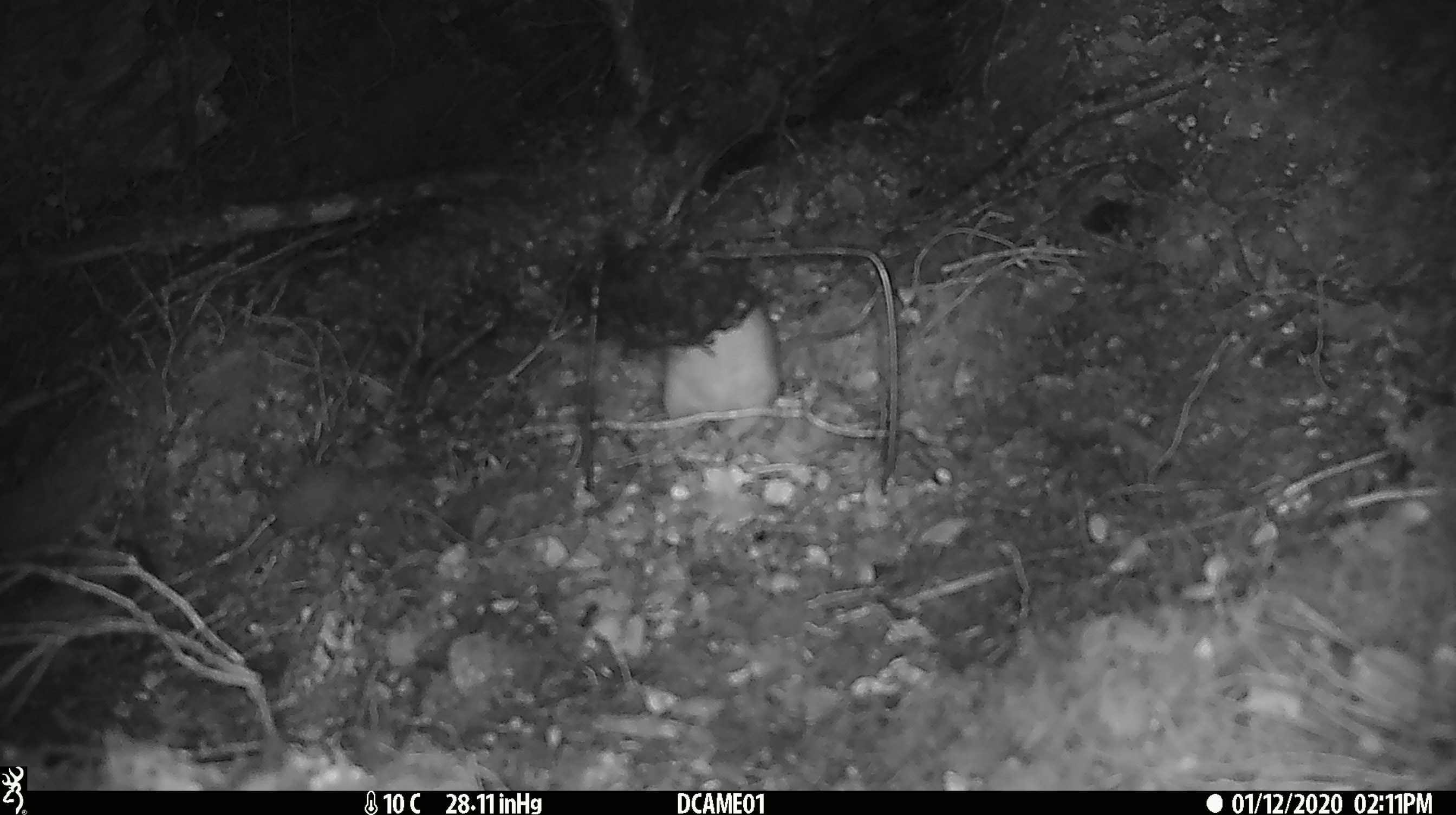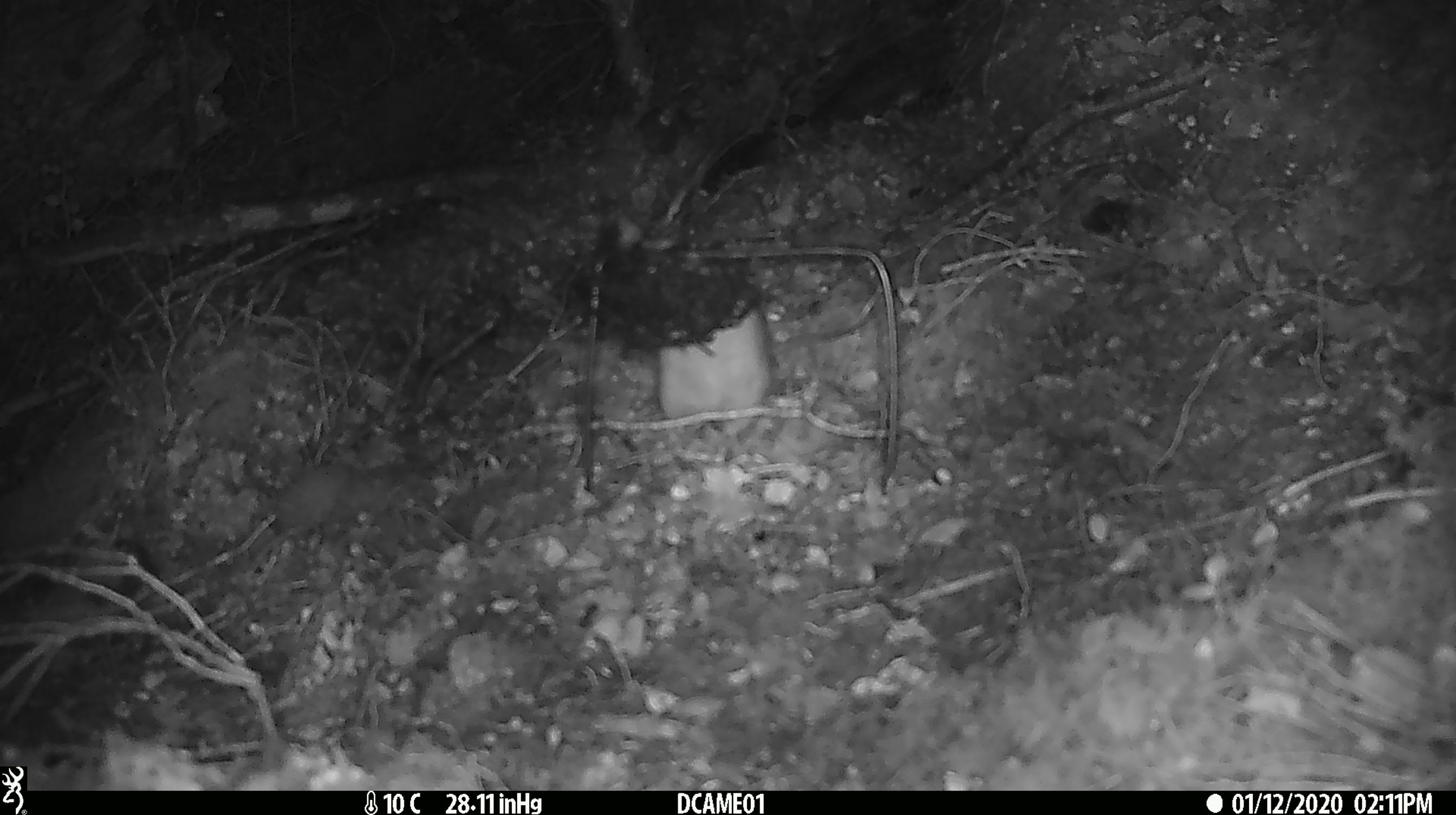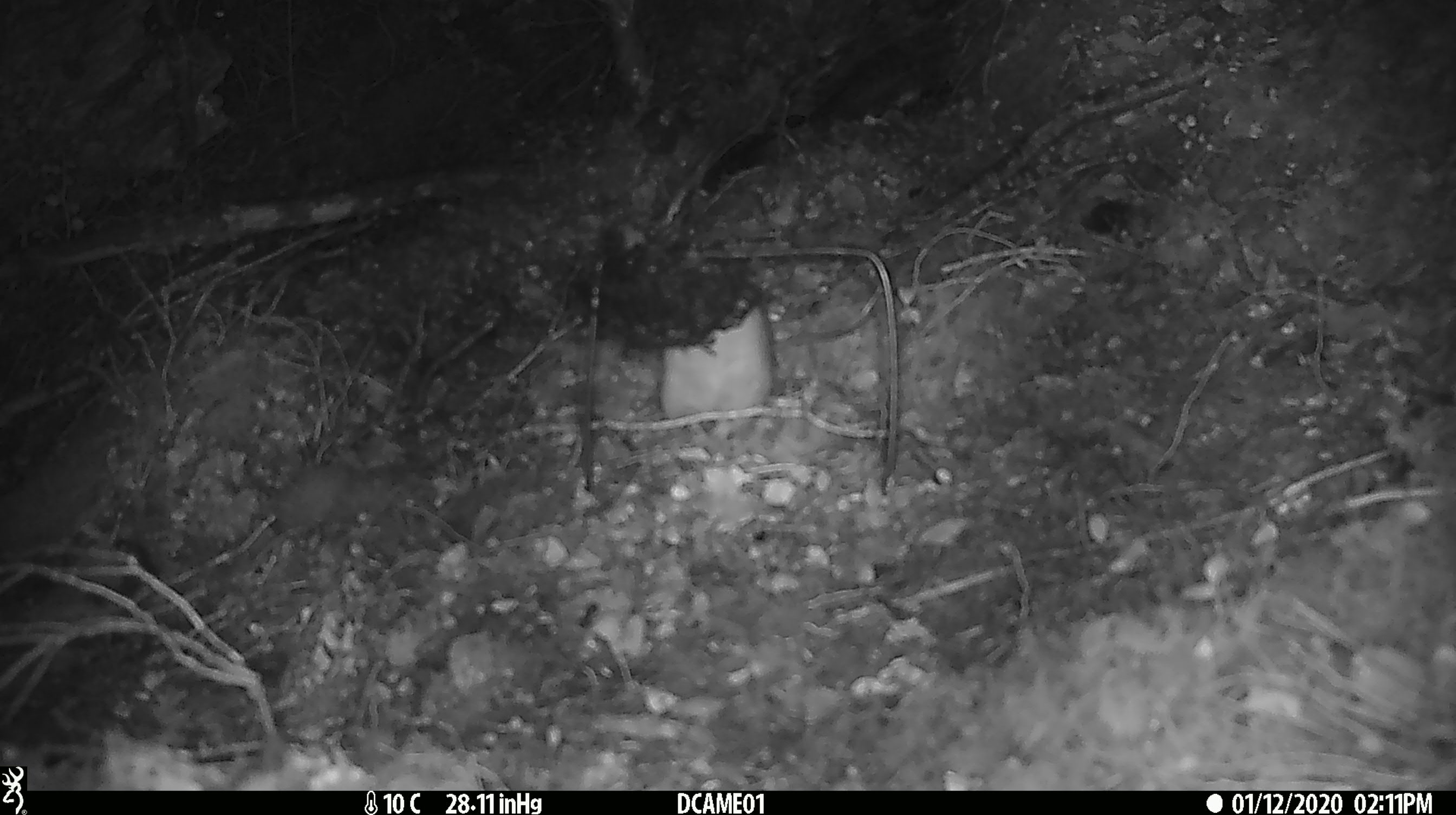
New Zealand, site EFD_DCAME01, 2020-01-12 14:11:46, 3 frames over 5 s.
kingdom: Animalia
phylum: Chordata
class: Mammalia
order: Rodentia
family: Muridae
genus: Rattus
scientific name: Rattus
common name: rat